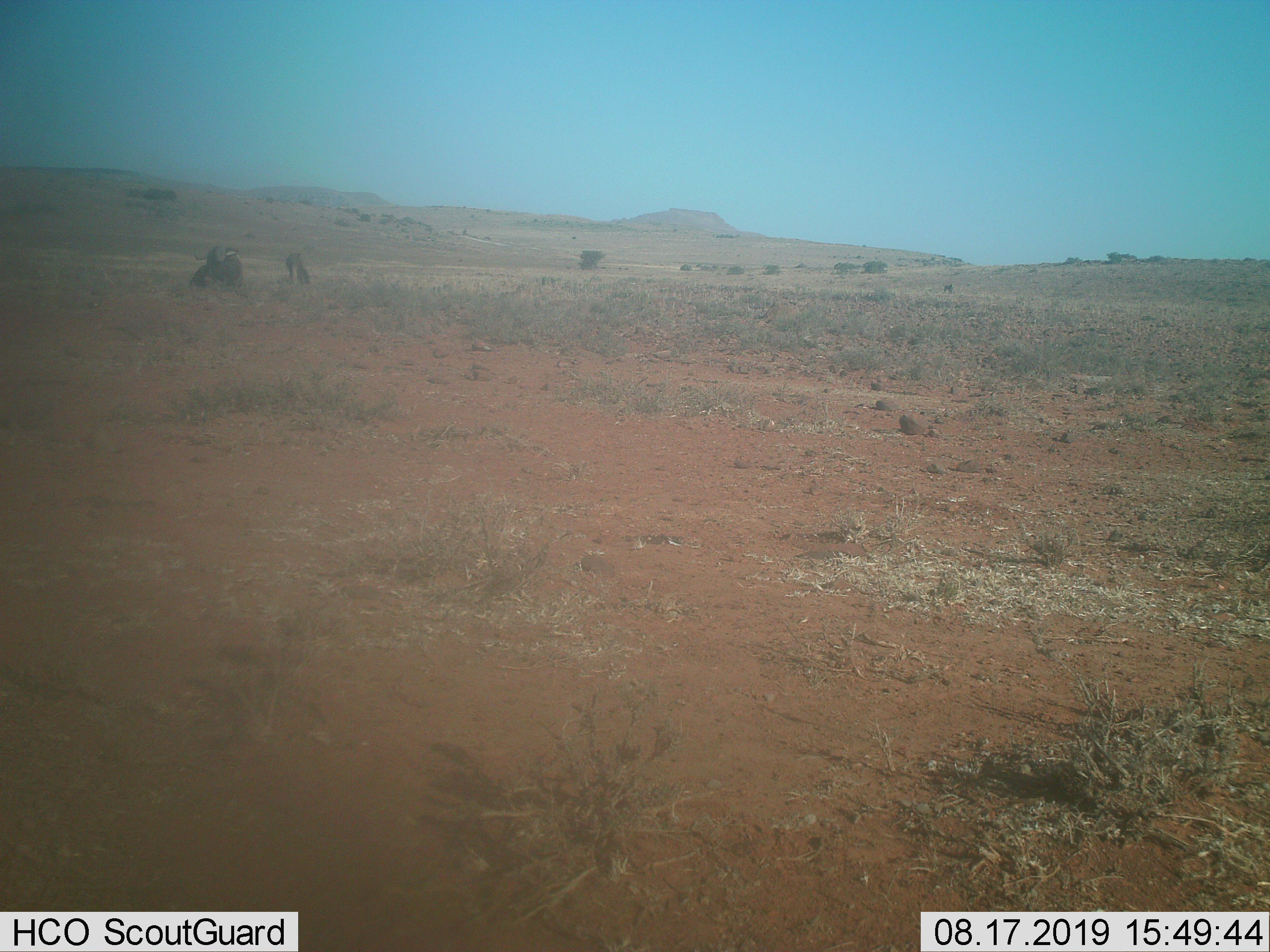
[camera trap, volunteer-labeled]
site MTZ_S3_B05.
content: unidentified animal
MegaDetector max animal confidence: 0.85